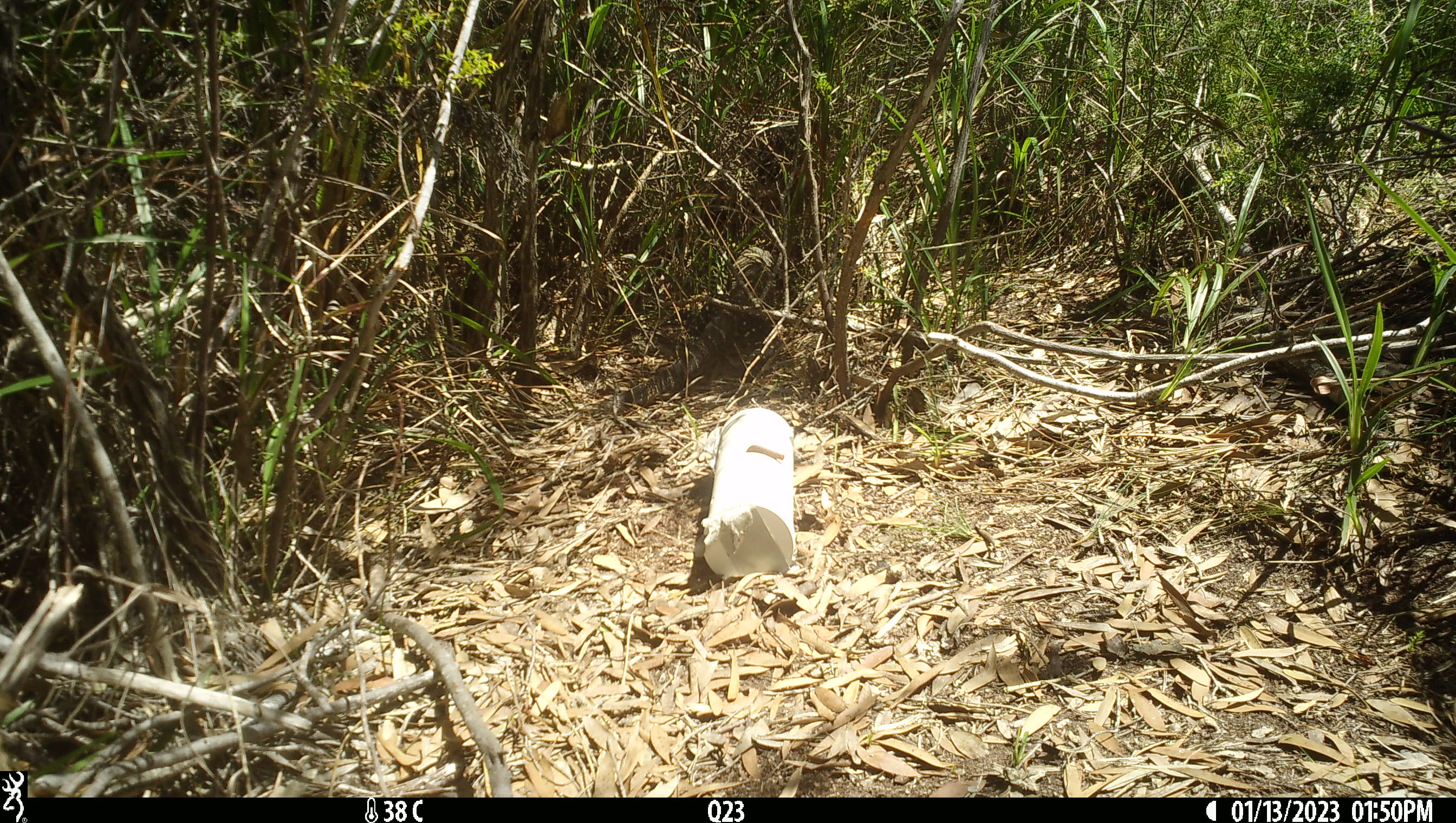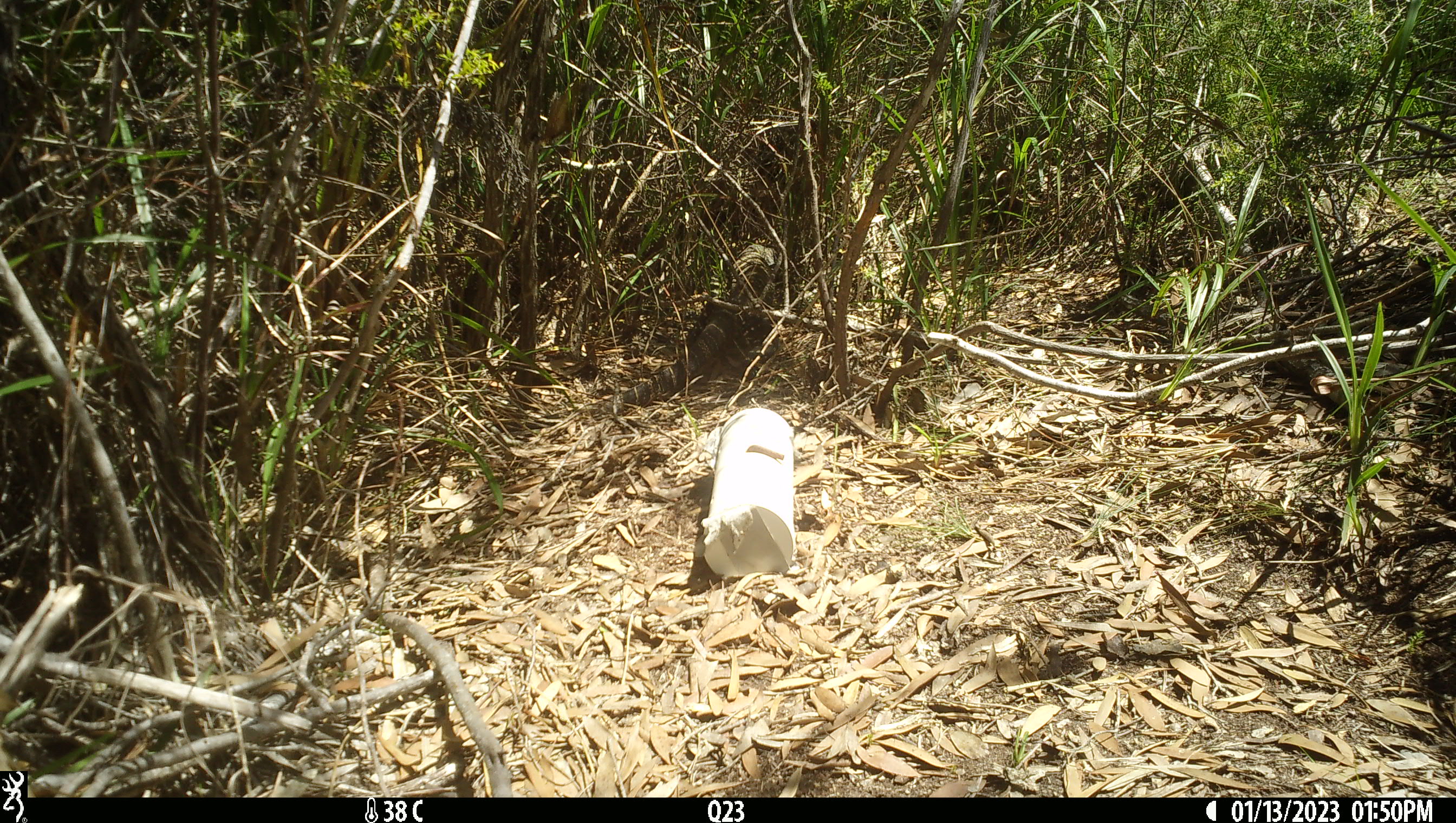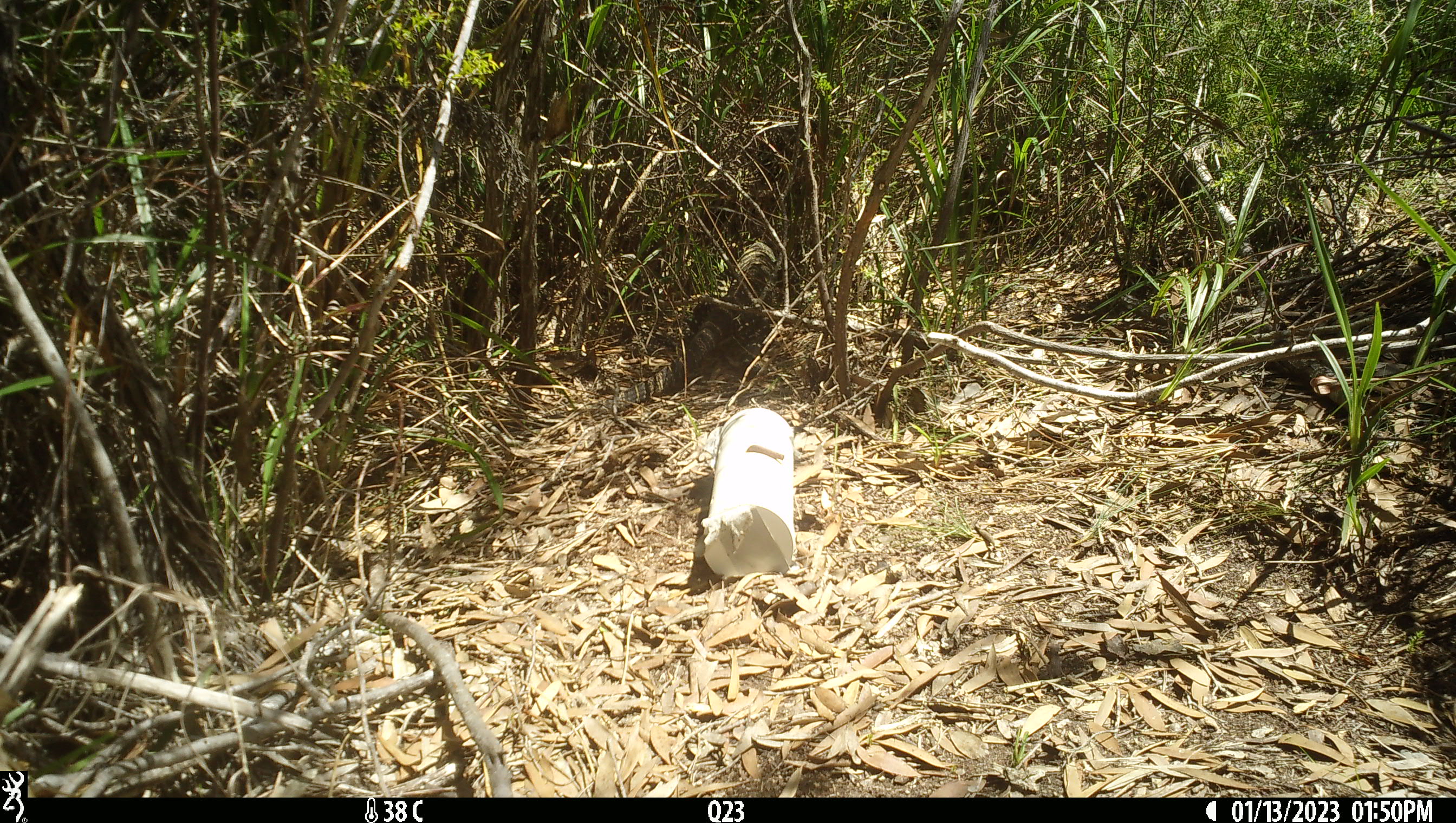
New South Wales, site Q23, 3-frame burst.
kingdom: Animalia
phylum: Chordata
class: Reptilia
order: Squamata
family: Varanidae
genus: Varanus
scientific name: Varanus varius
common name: lace monitor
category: goanna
Goanna (lace monitor) (Varanus varius).